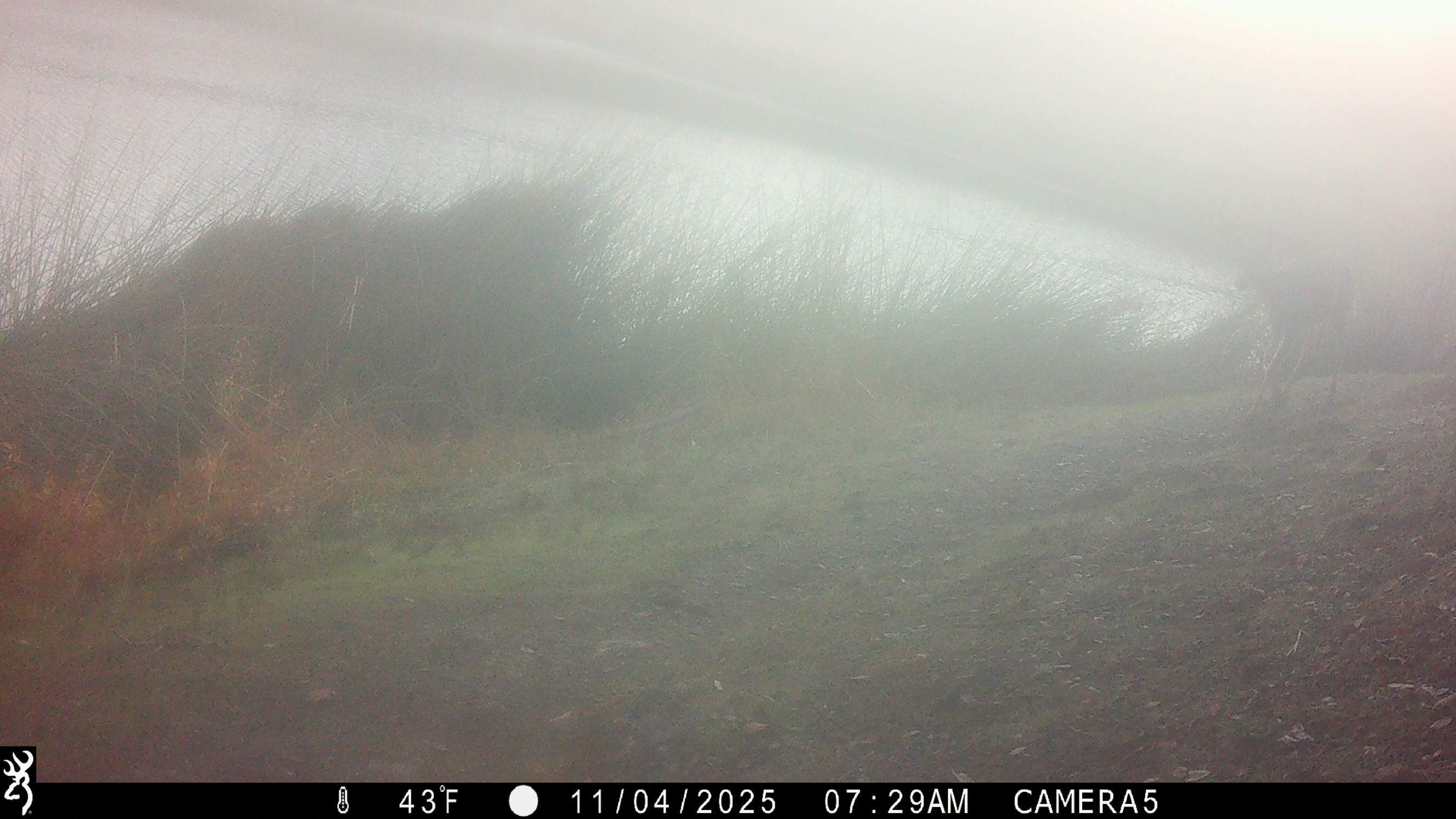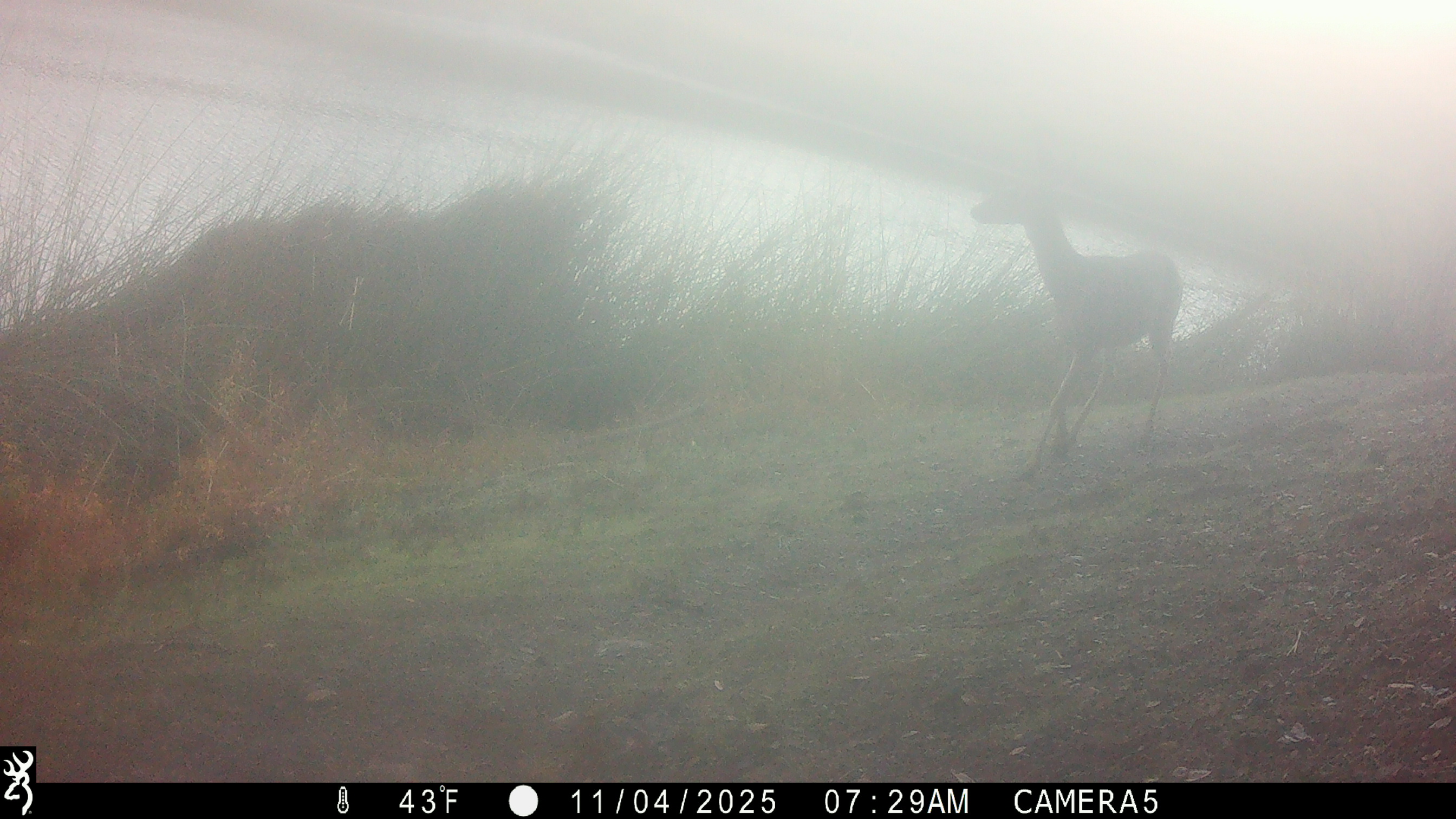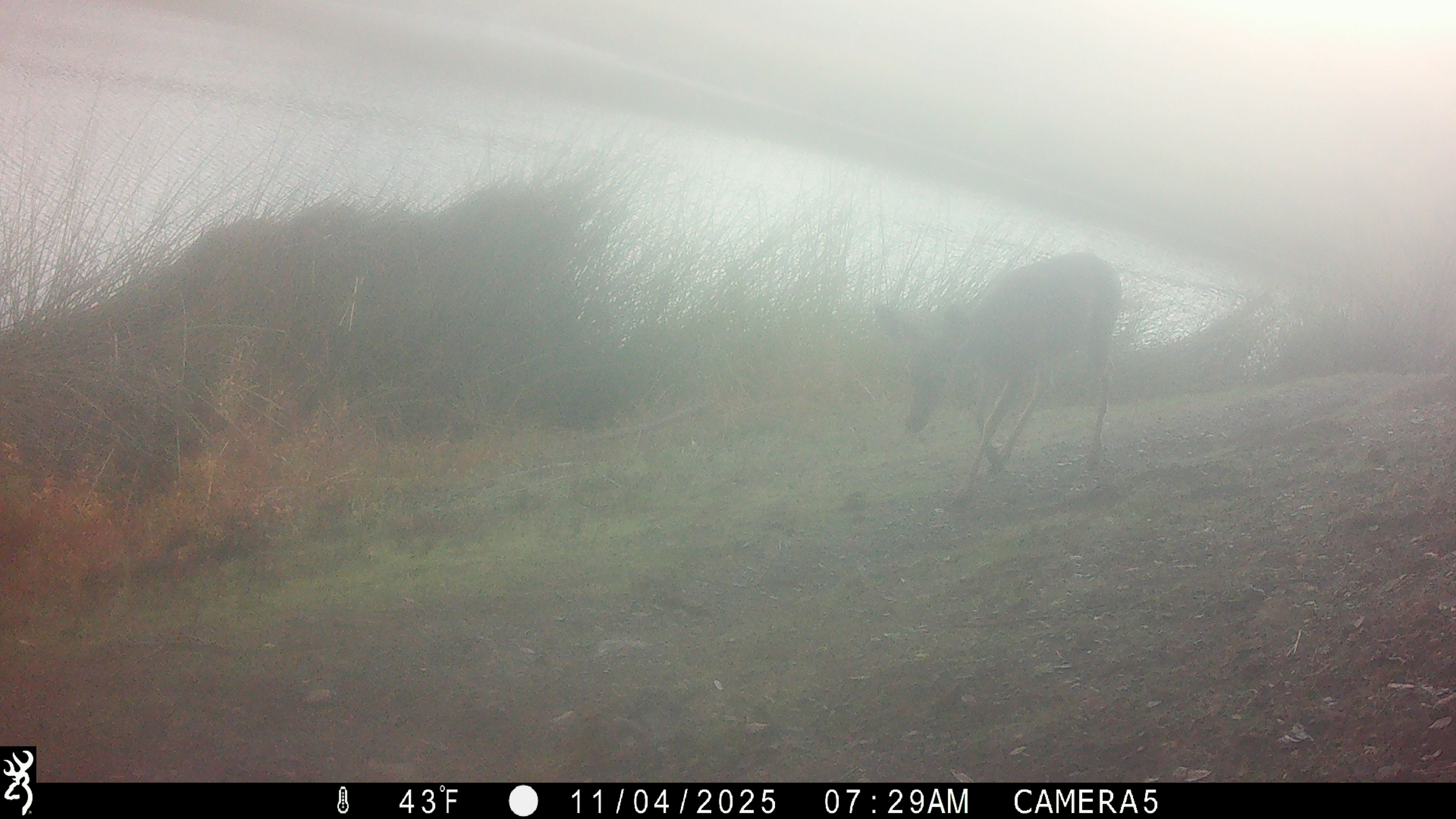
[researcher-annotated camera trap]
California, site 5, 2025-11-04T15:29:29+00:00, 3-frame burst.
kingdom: Animalia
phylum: Chordata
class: Mammalia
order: Artiodactyla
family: Cervidae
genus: Odocoileus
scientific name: Odocoileus hemionus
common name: mule deer